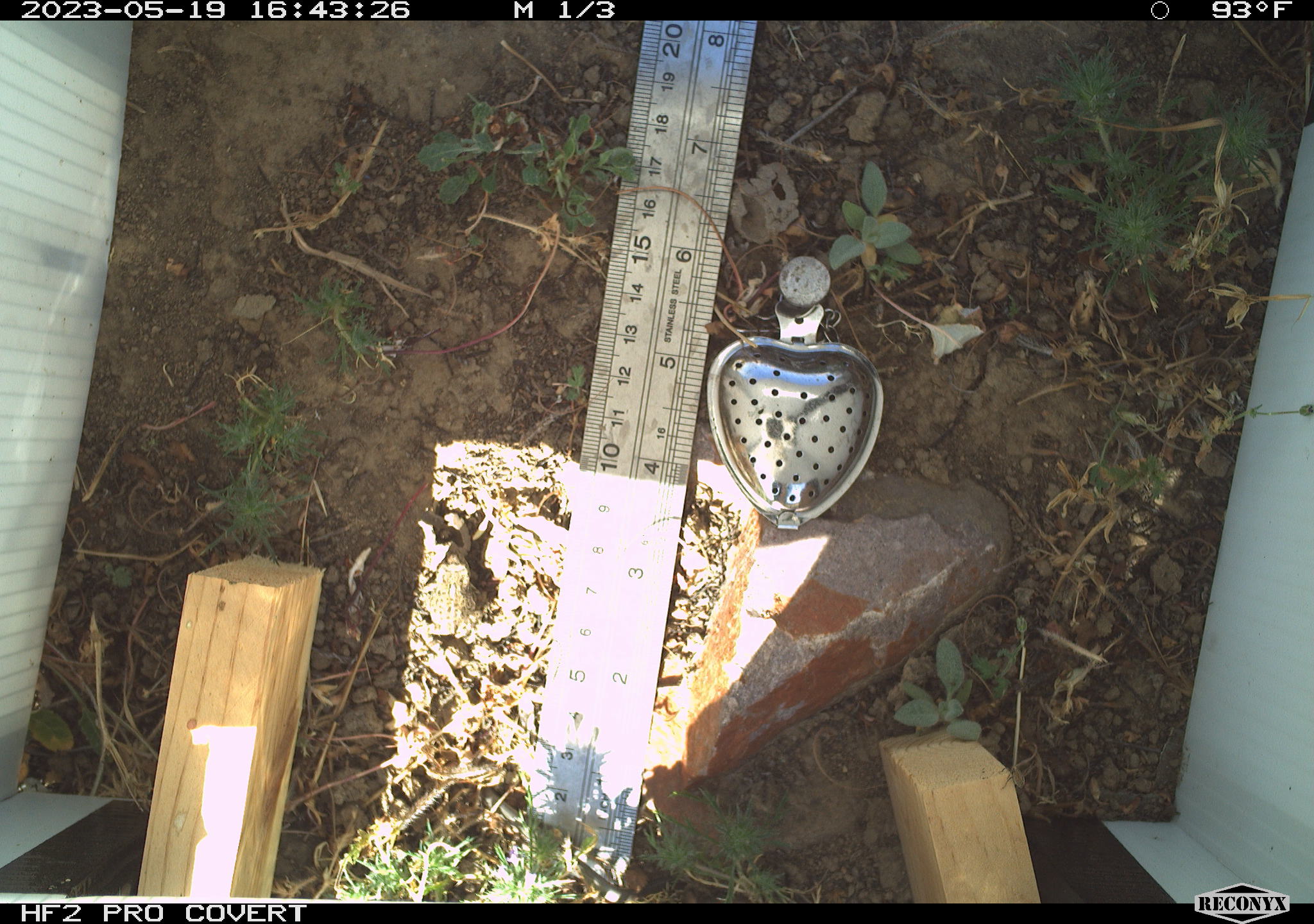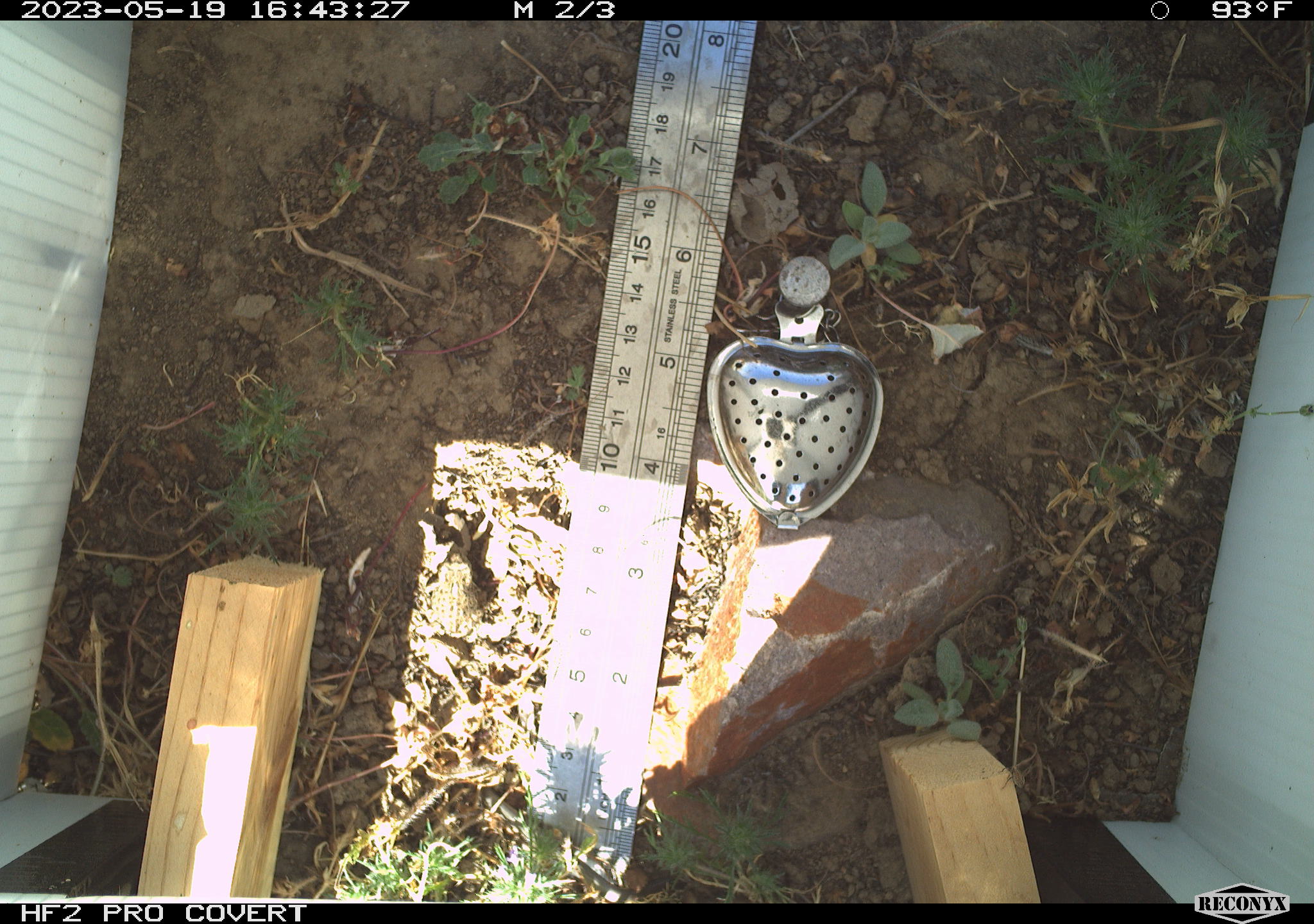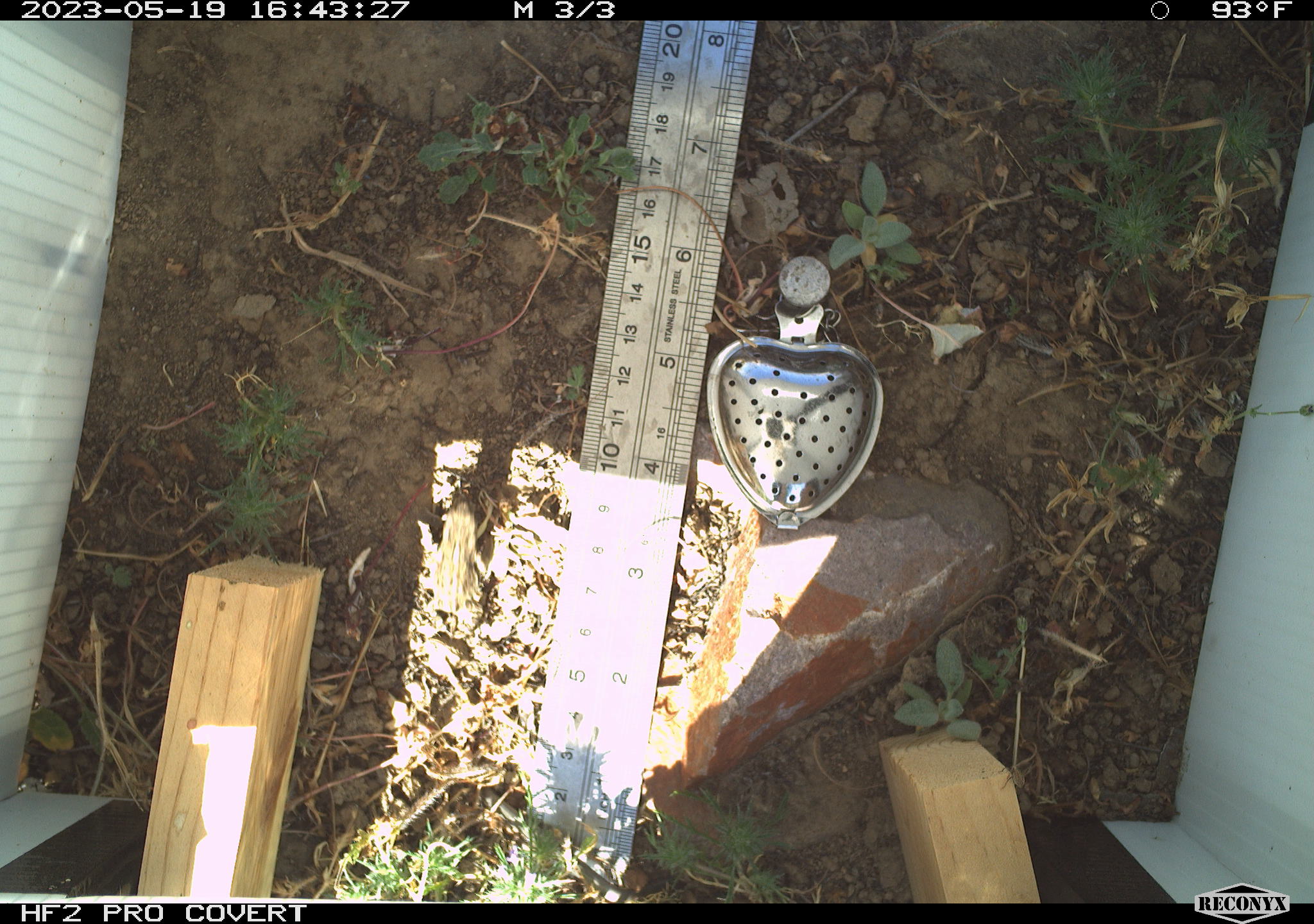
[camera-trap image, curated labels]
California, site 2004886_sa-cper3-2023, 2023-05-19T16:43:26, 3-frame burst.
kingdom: Animalia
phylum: Chordata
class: Amphibia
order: Anura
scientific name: Anura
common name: frogs